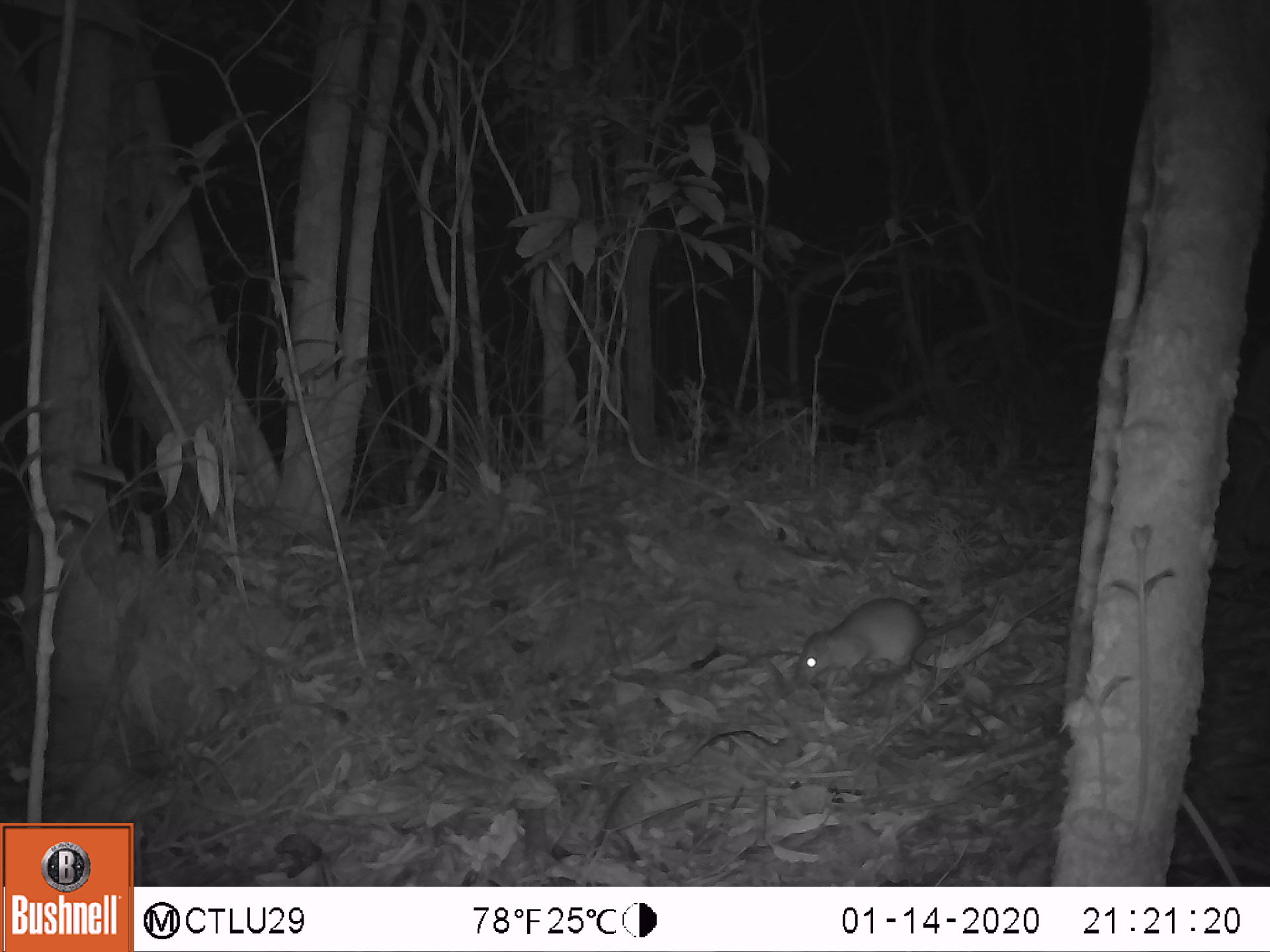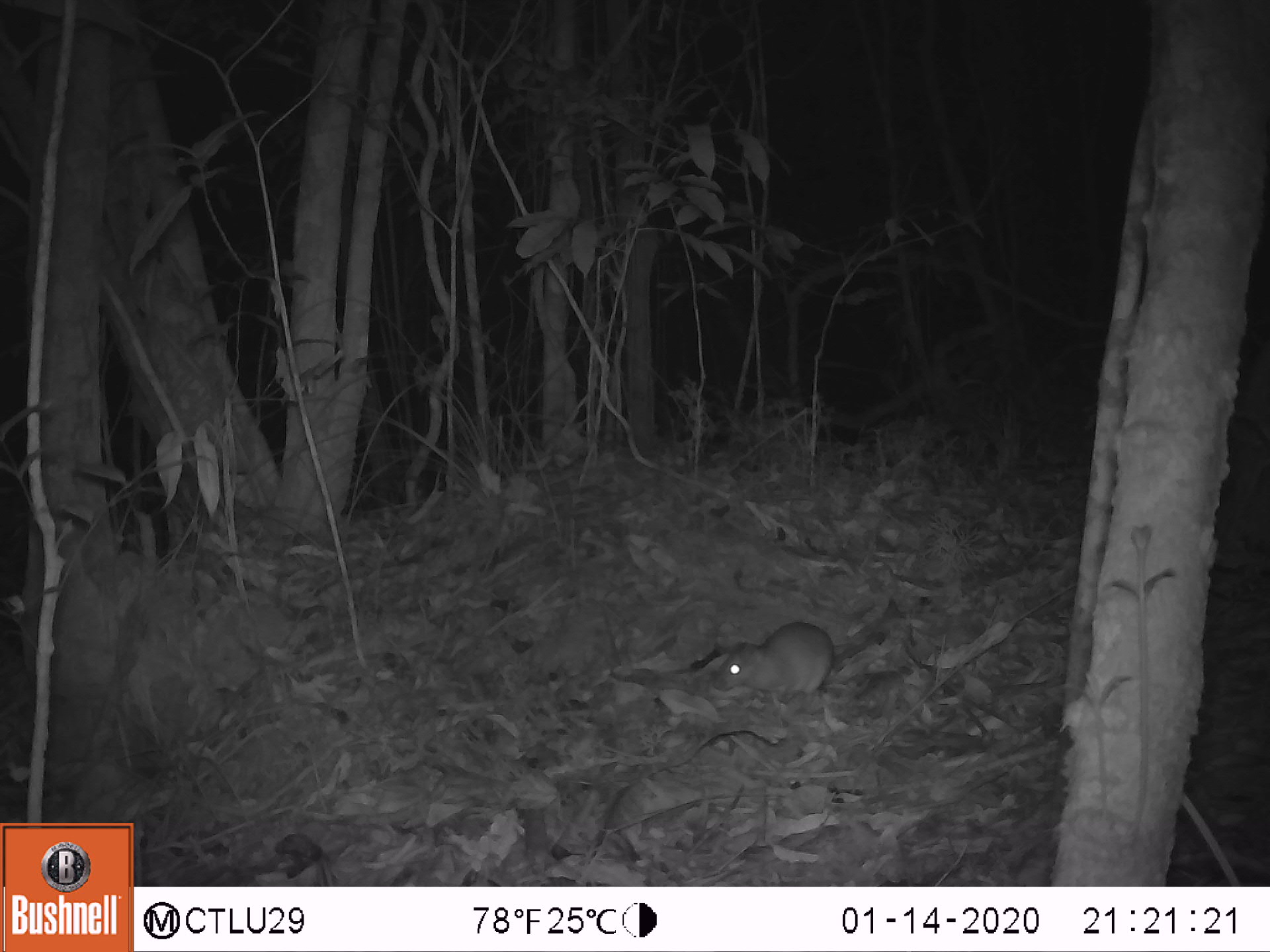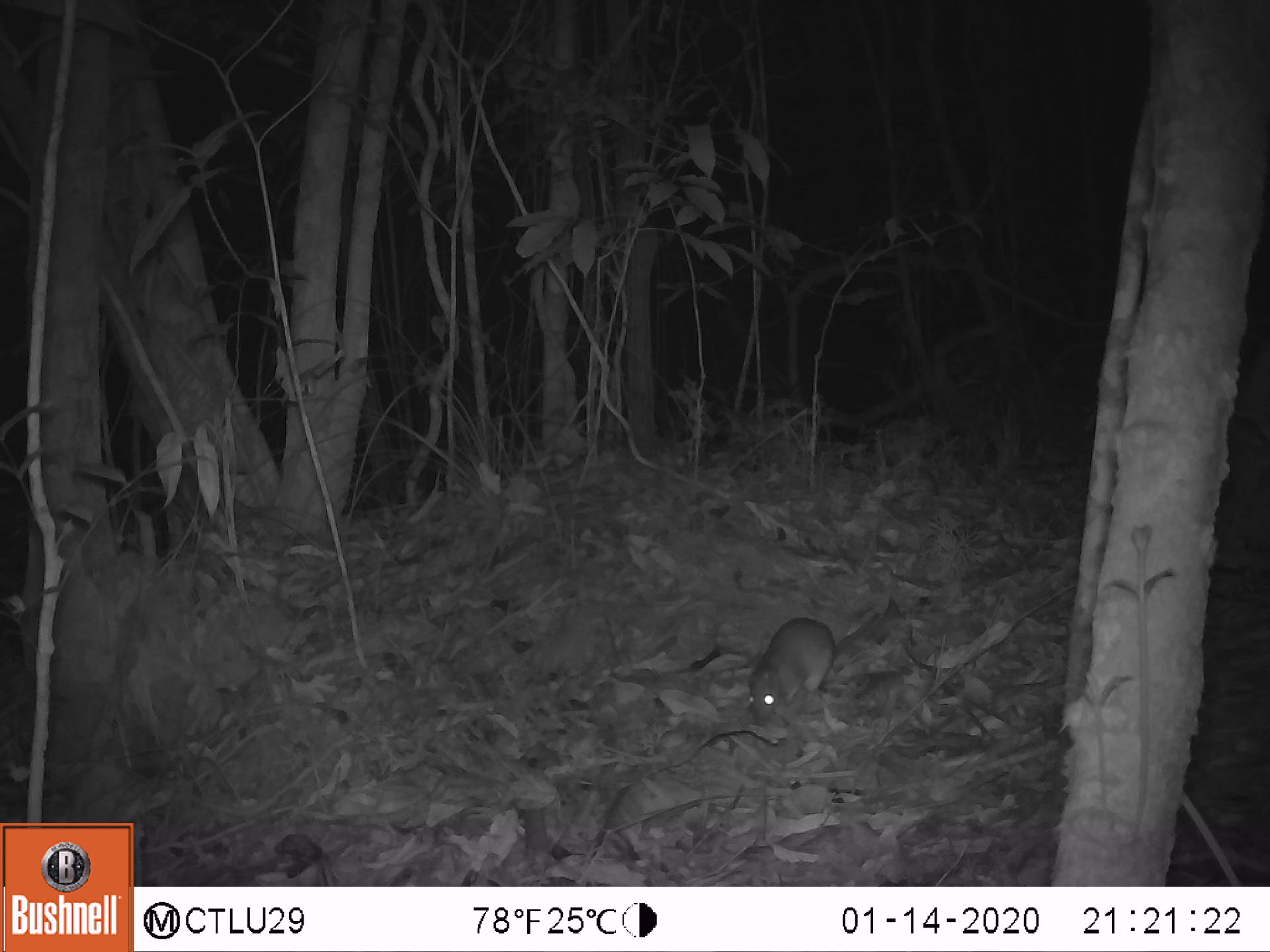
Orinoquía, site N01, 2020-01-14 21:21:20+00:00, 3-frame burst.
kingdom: Animalia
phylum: Chordata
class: Mammalia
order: Rodentia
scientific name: Rodentia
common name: rodent